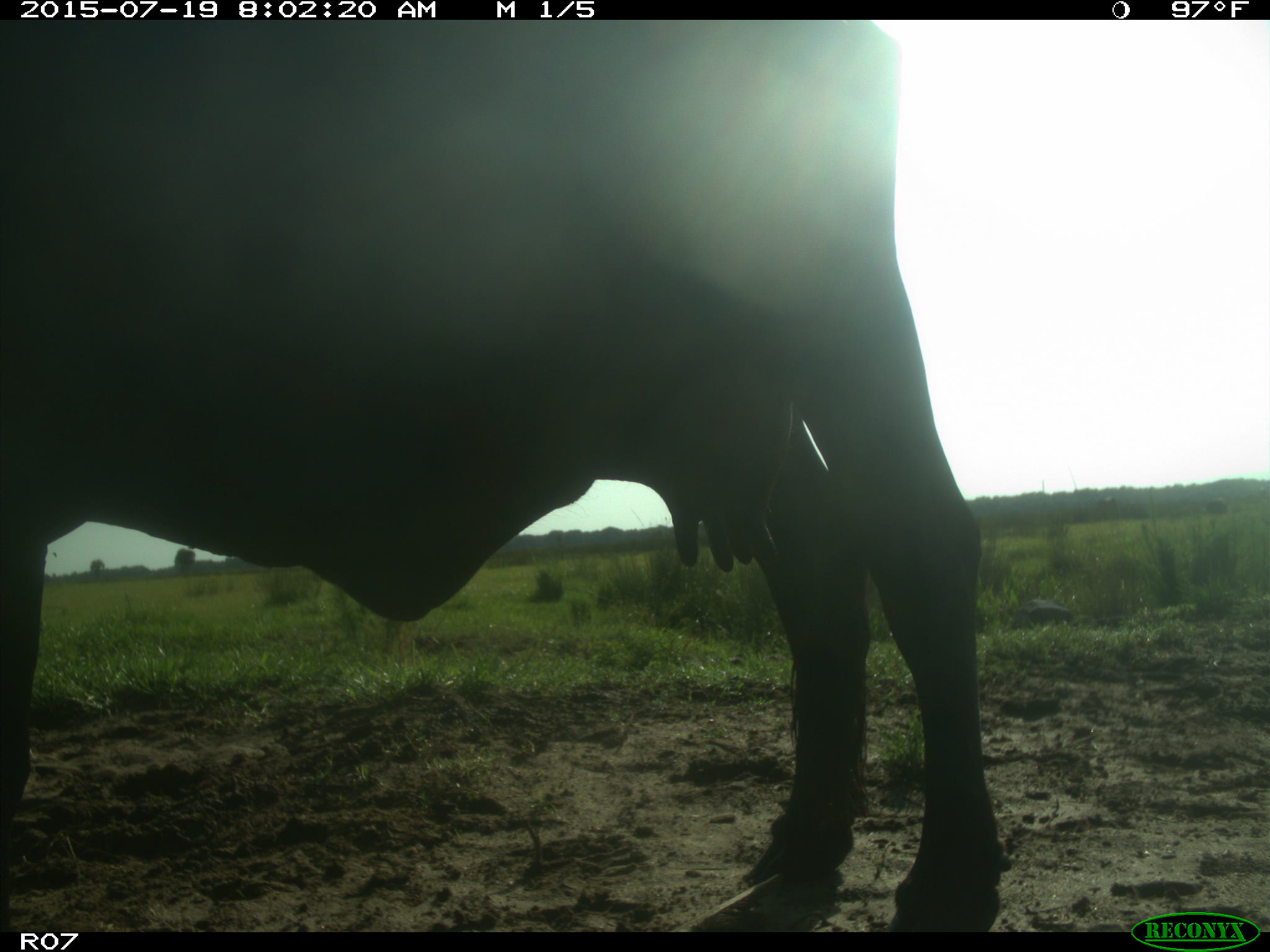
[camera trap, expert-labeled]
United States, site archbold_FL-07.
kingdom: Animalia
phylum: Chordata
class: Mammalia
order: Artiodactyla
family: Bovidae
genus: Bos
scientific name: Bos taurus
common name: domestic cow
Bos taurus (domestic cow).